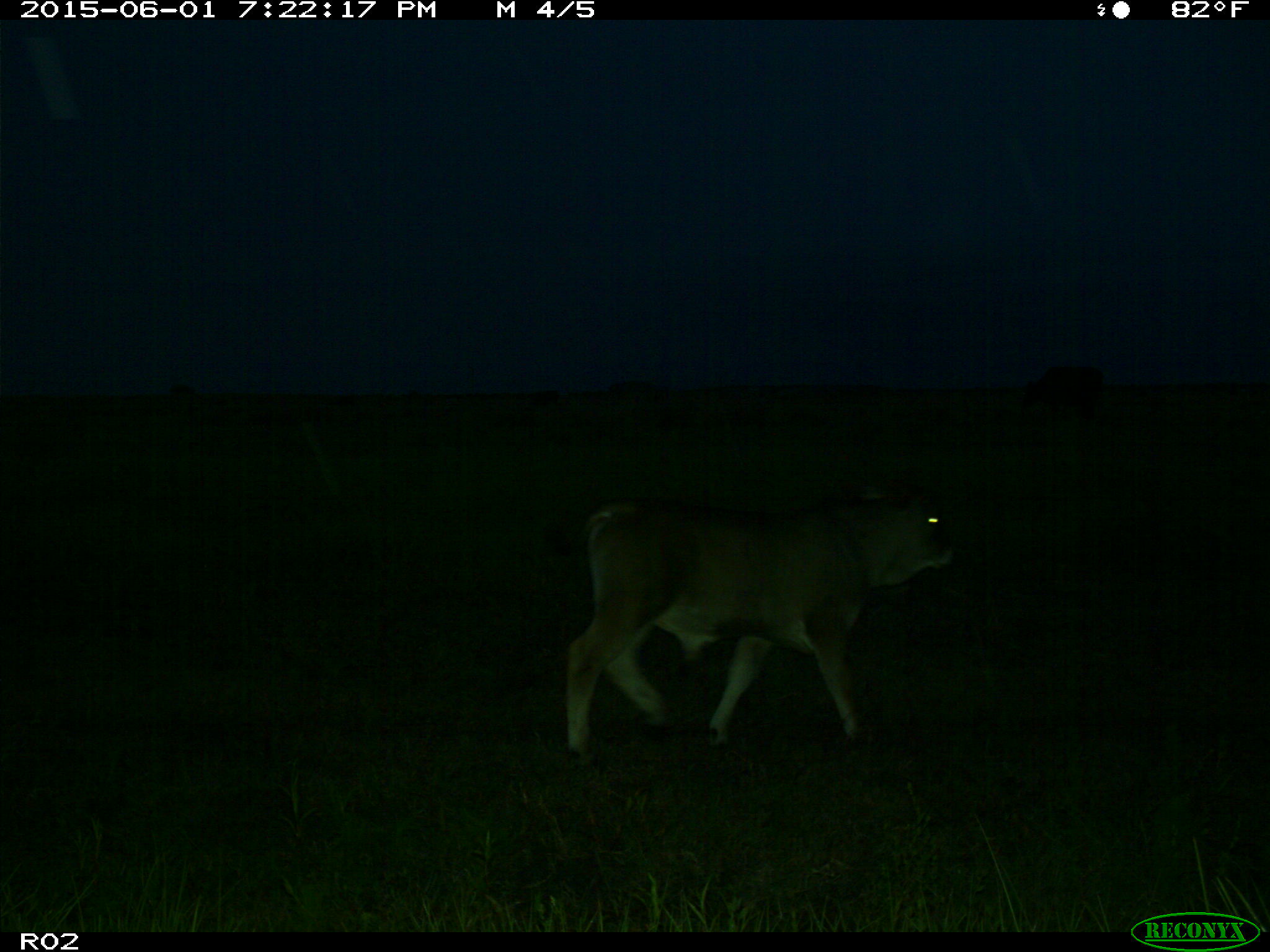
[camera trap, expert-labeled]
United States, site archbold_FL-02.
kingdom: Animalia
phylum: Chordata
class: Mammalia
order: Artiodactyla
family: Bovidae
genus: Bos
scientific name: Bos taurus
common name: domestic cow